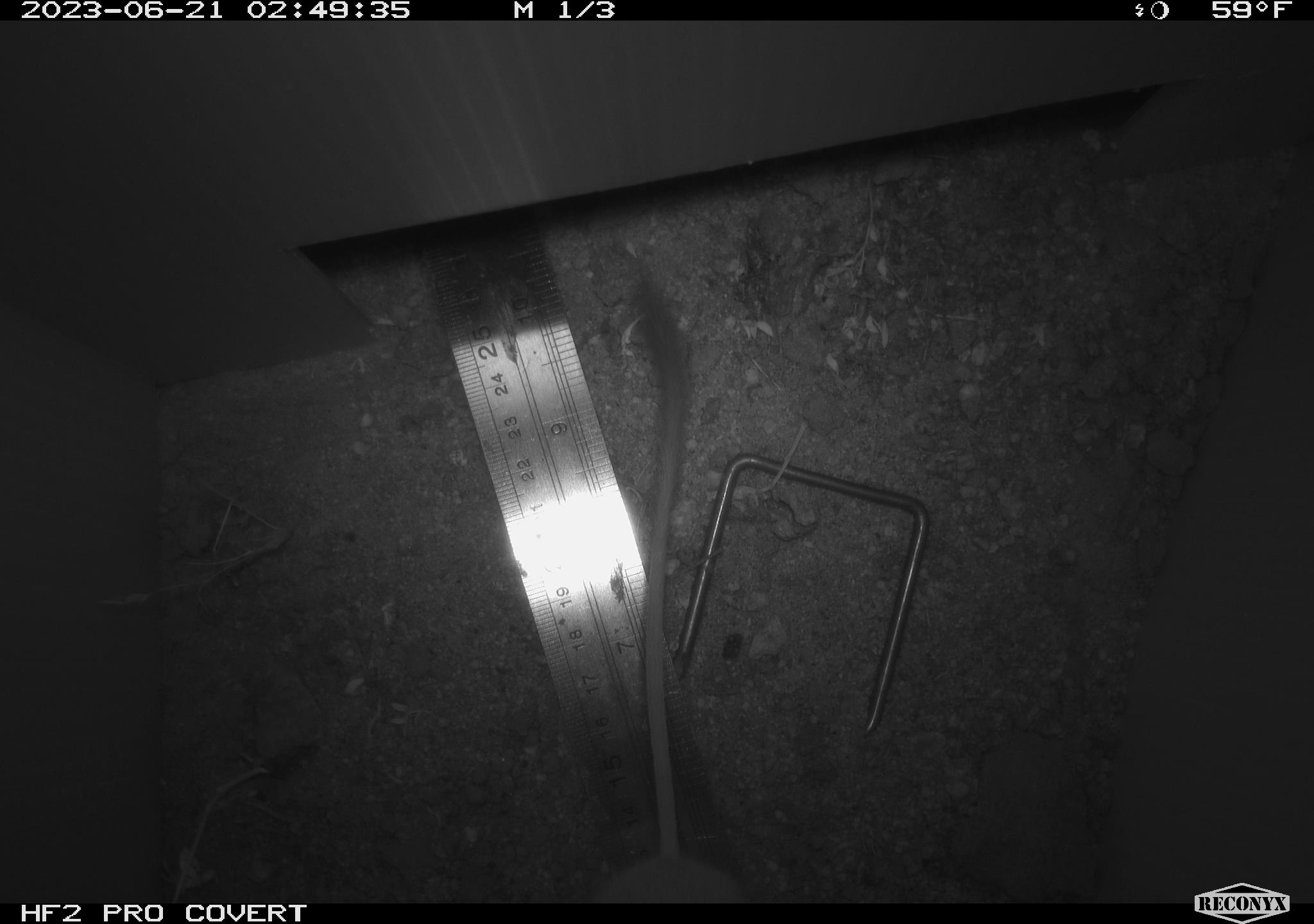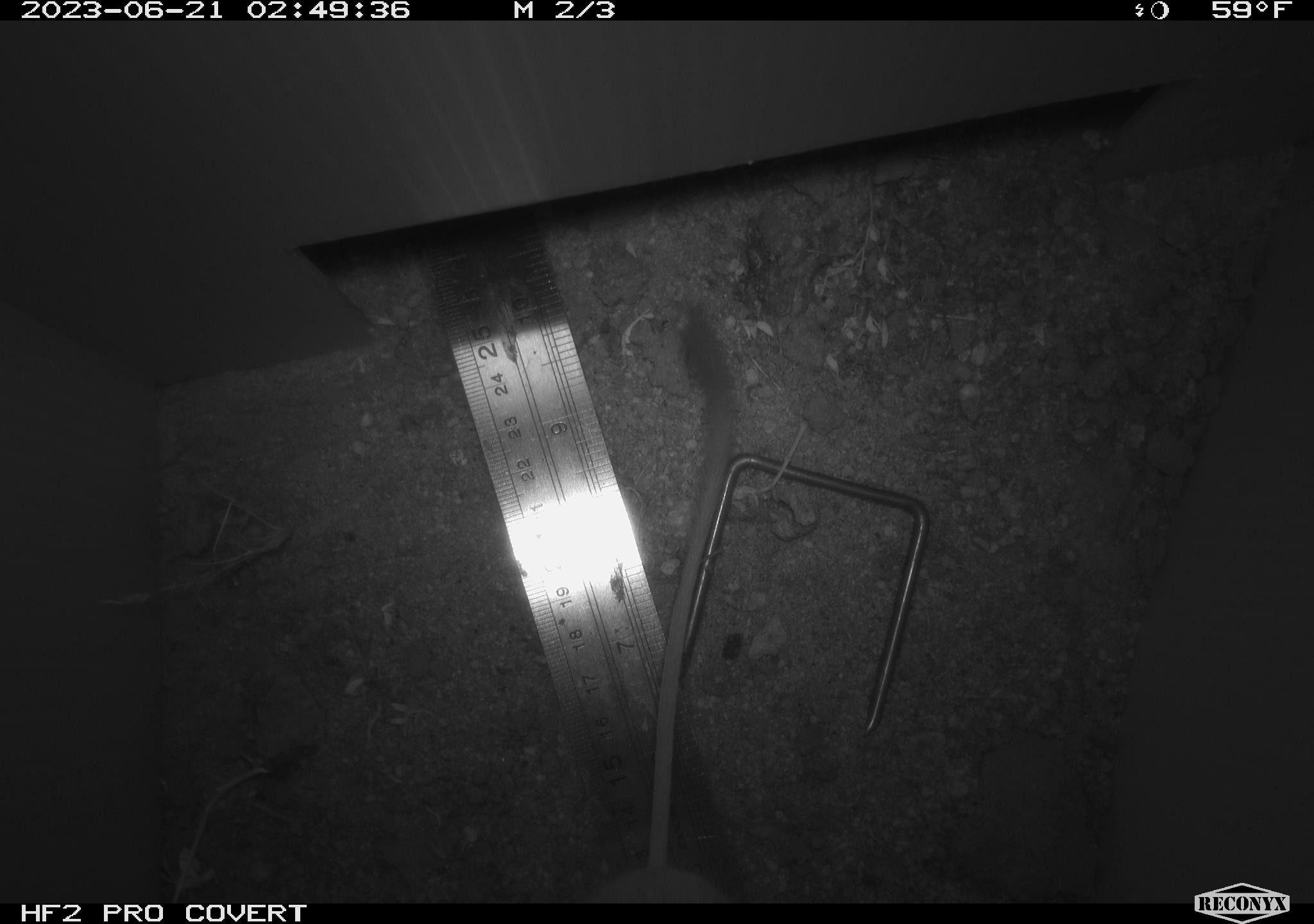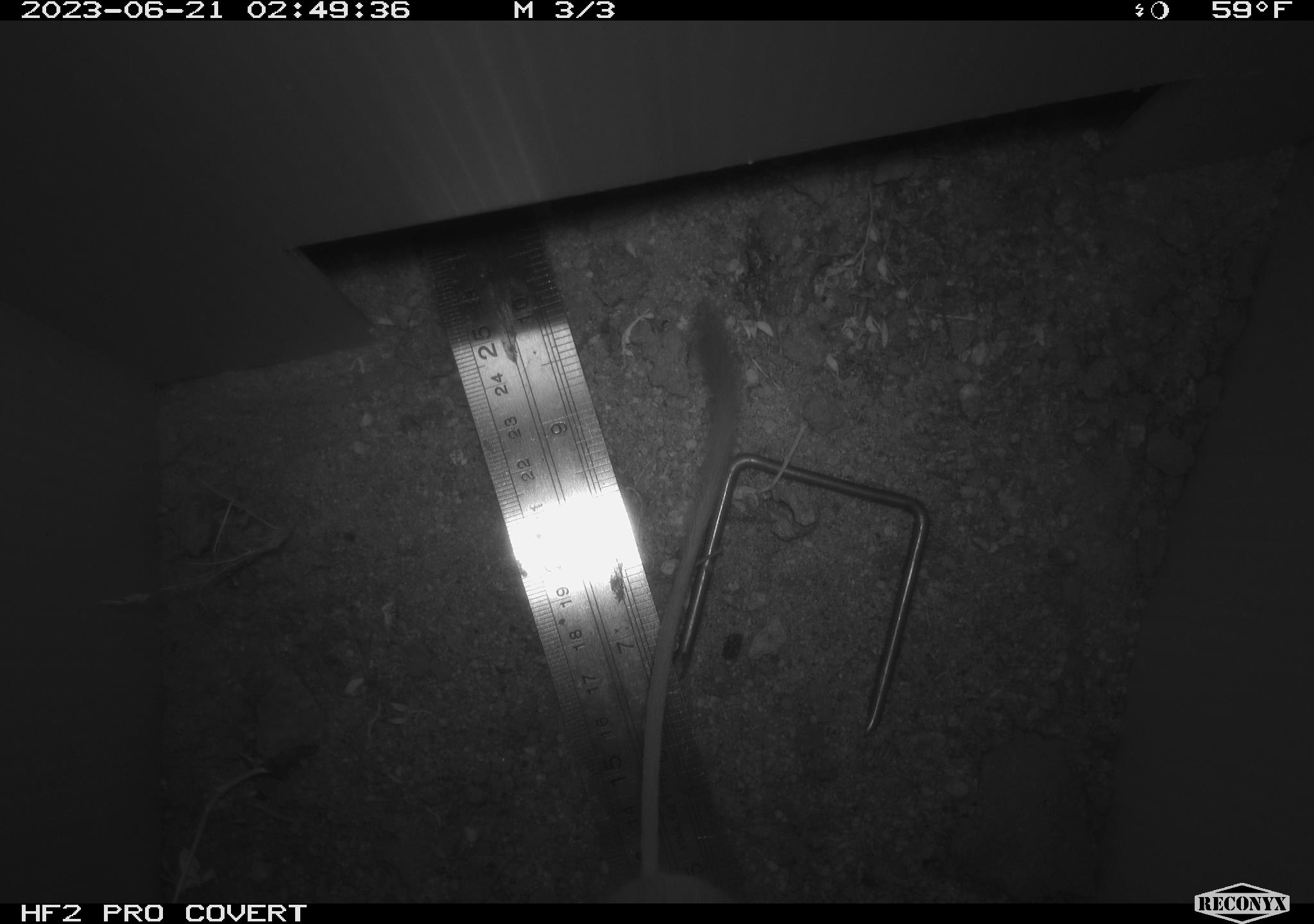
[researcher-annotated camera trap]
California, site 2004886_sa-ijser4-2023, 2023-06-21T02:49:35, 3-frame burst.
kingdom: Animalia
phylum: Chordata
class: Mammalia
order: Rodentia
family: Heteromyidae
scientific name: Heteromyidae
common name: kangaroo rats and pocket mice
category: heteromyidae family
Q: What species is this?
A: Heteromyidae family (kangaroo rats and pocket mice) (Heteromyidae).